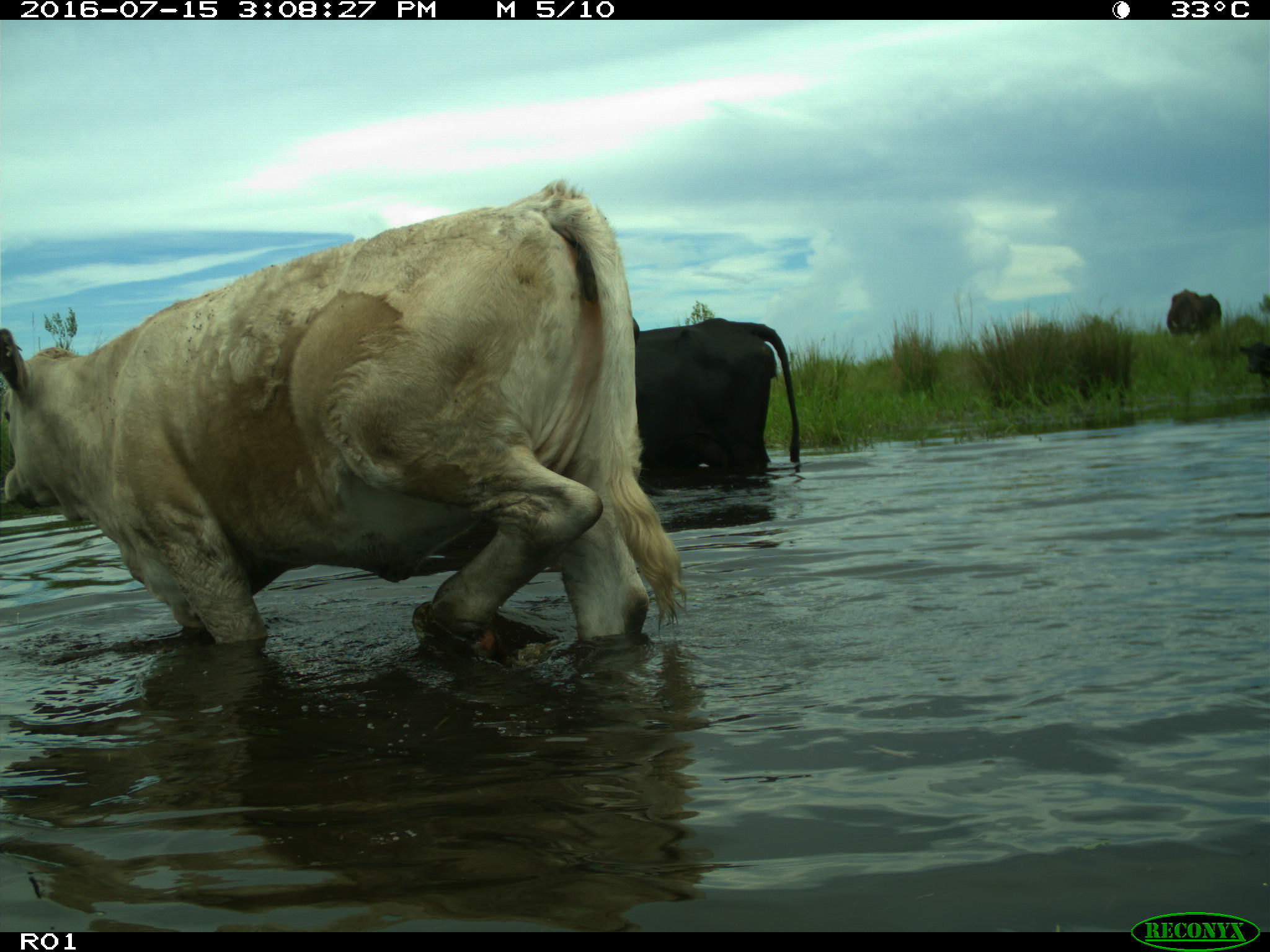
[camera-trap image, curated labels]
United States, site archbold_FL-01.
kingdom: Animalia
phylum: Chordata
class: Mammalia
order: Artiodactyla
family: Bovidae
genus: Bos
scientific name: Bos taurus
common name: domestic cow